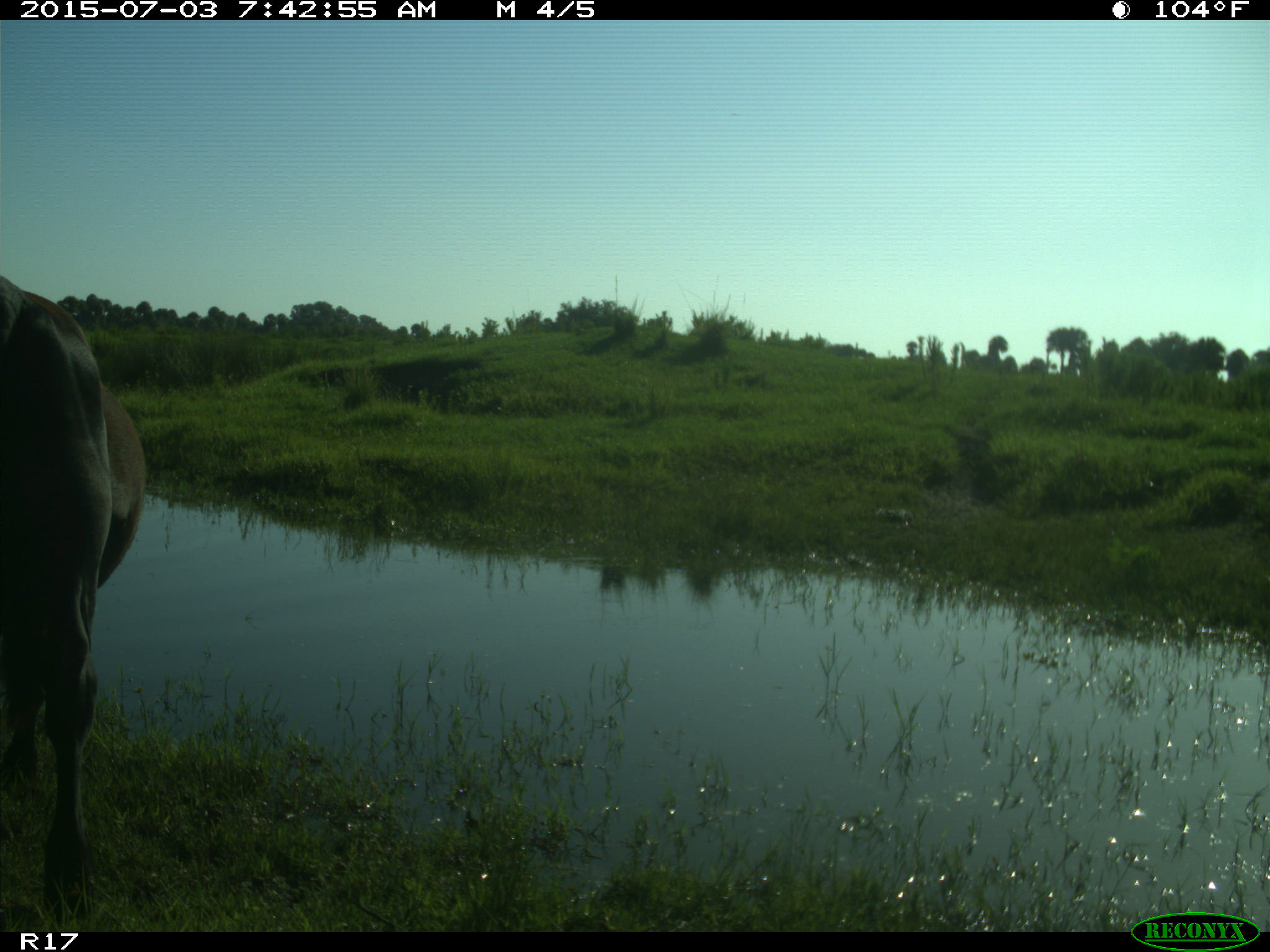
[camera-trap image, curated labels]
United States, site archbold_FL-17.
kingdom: Animalia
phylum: Chordata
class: Mammalia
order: Artiodactyla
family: Bovidae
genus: Bos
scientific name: Bos taurus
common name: domestic cow